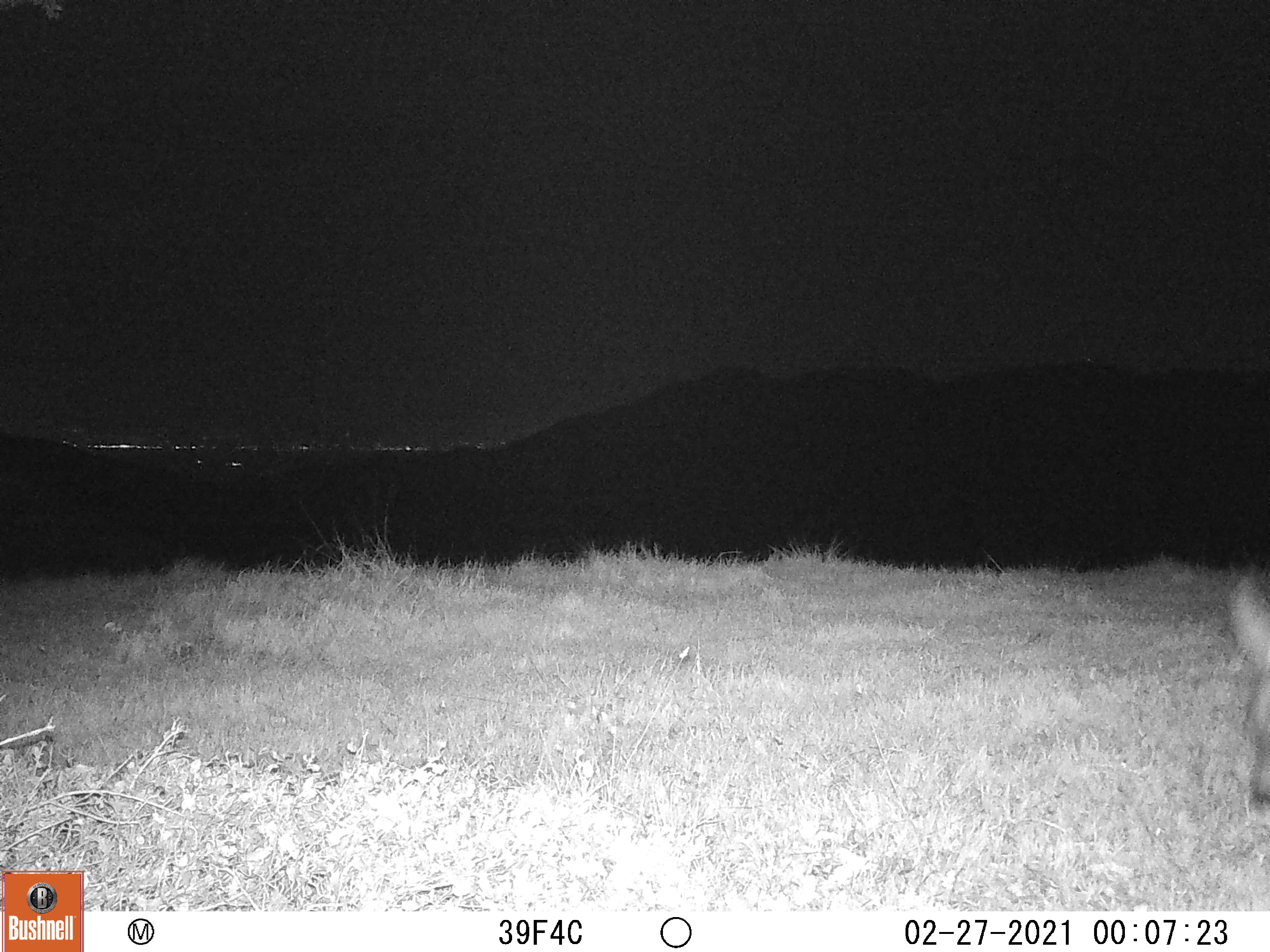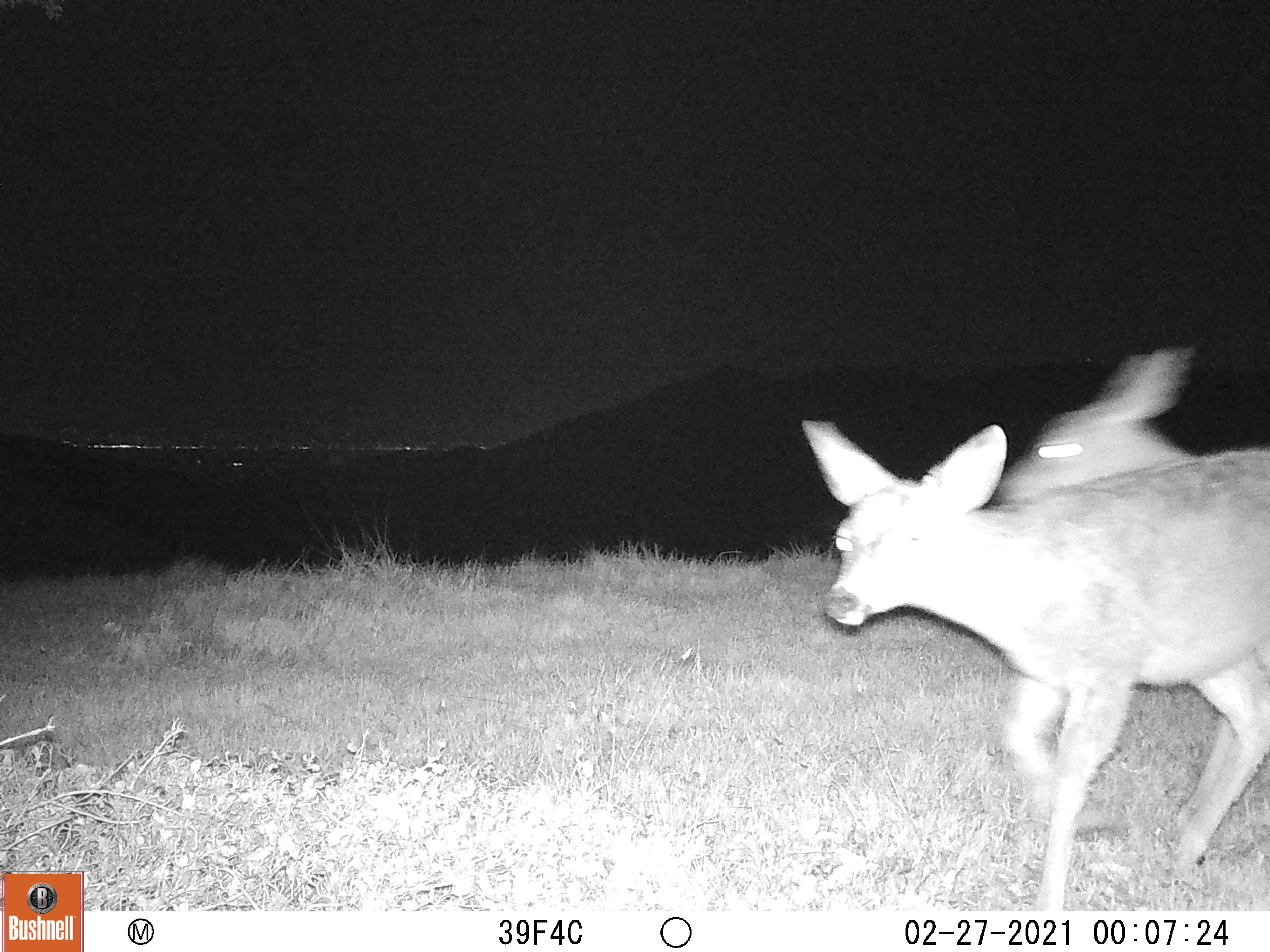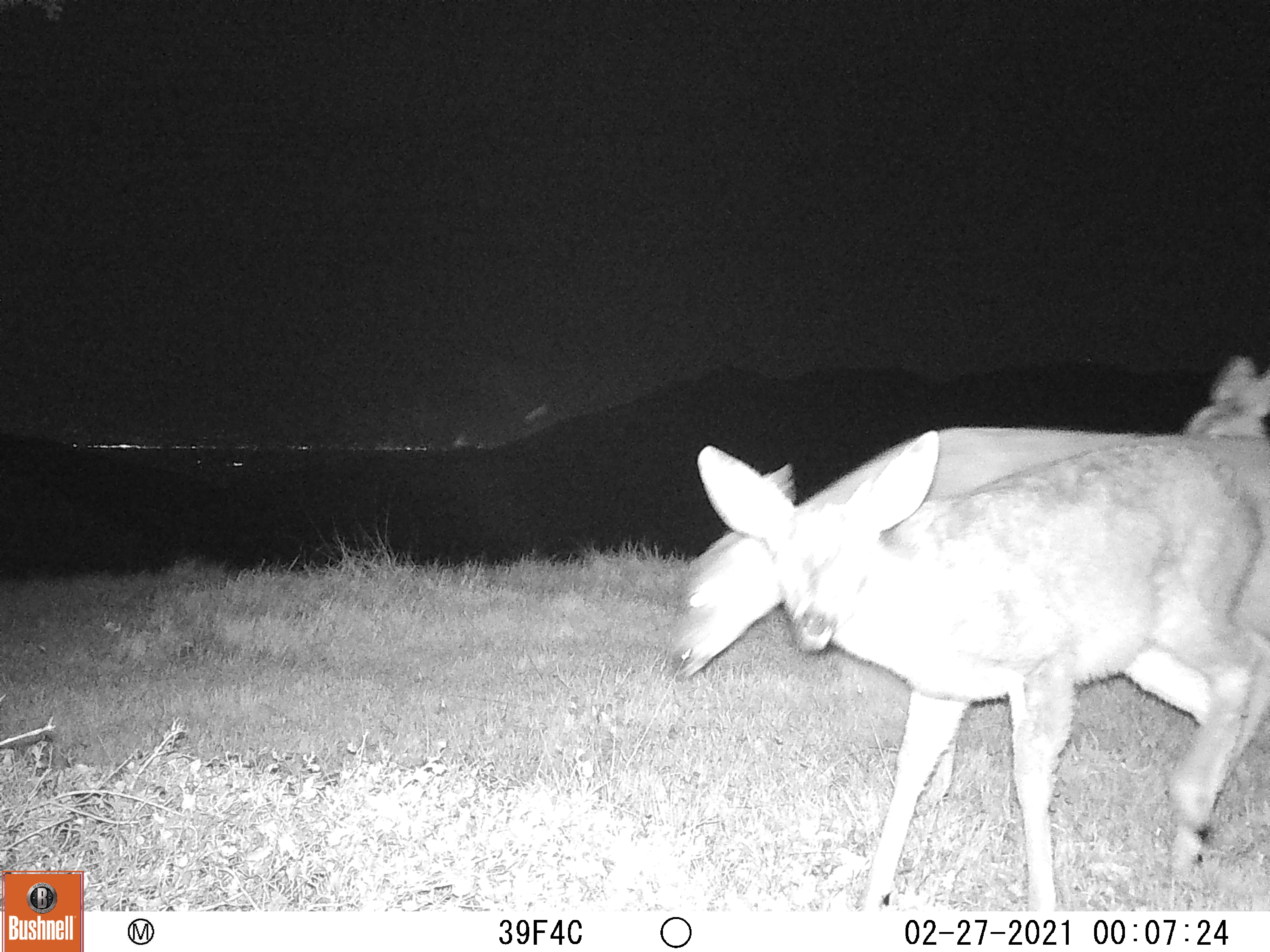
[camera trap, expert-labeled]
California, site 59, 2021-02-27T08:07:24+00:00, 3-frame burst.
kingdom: Animalia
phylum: Chordata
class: Mammalia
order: Artiodactyla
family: Cervidae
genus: Odocoileus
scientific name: Odocoileus hemionus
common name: mule deer